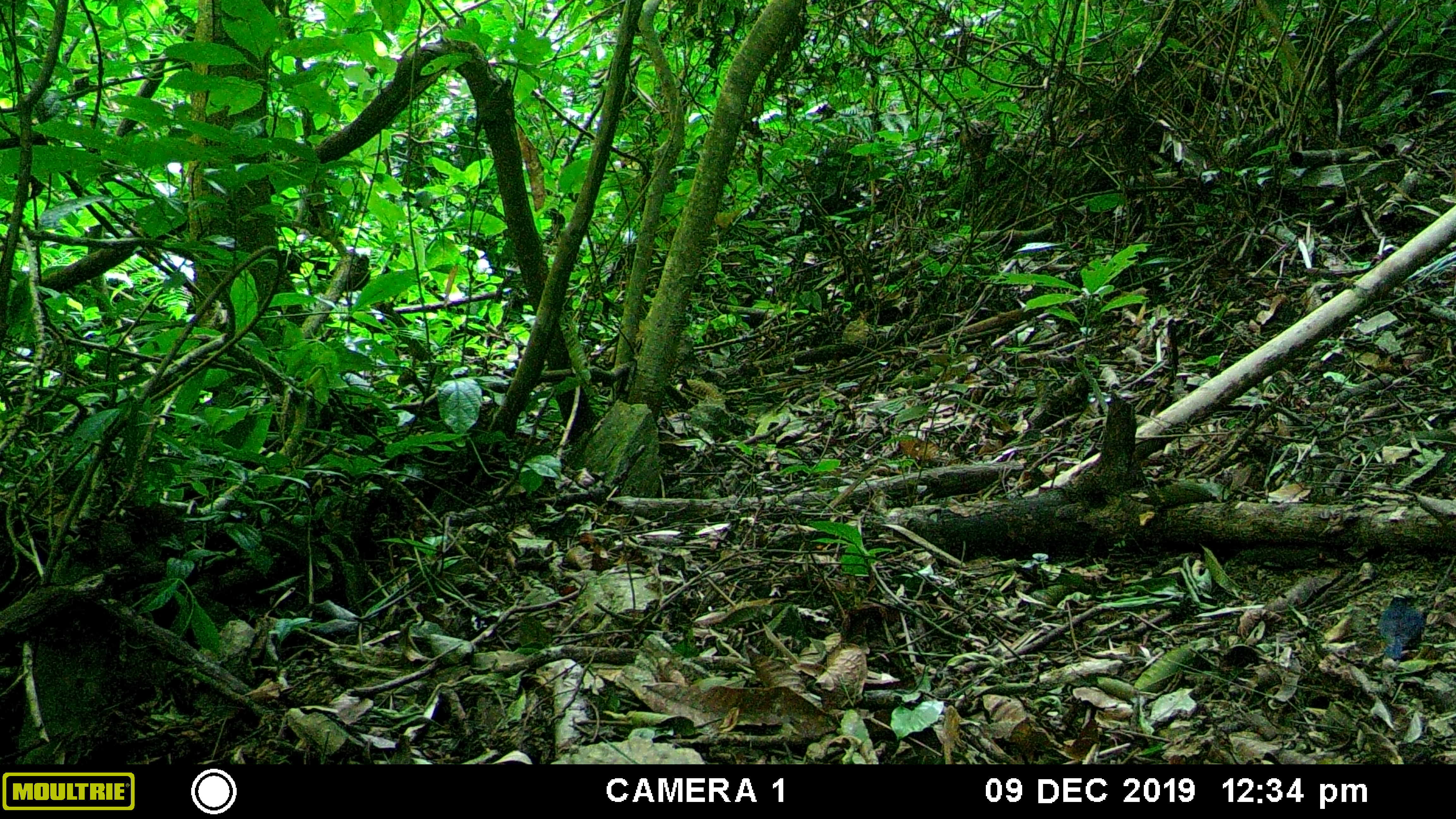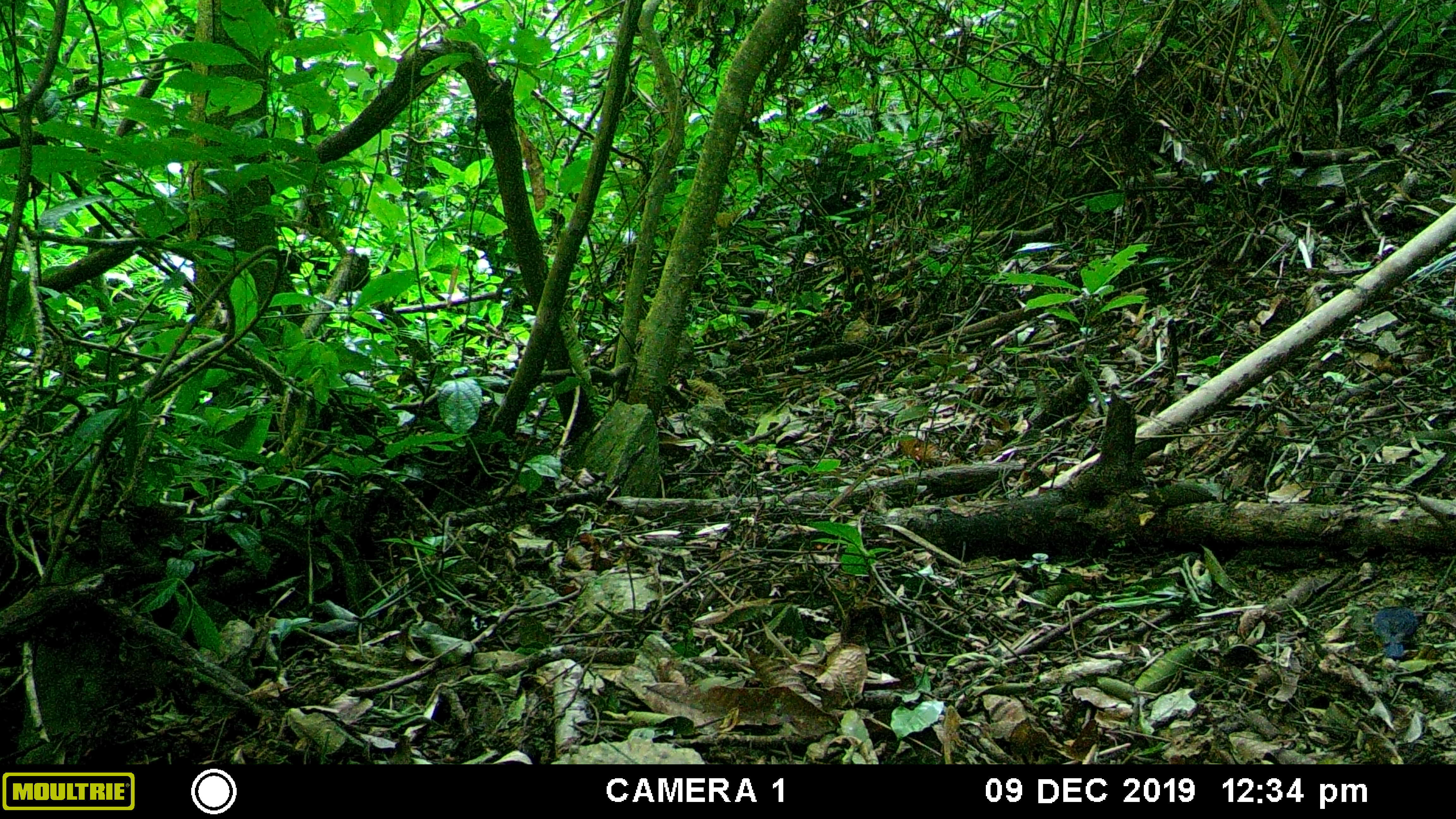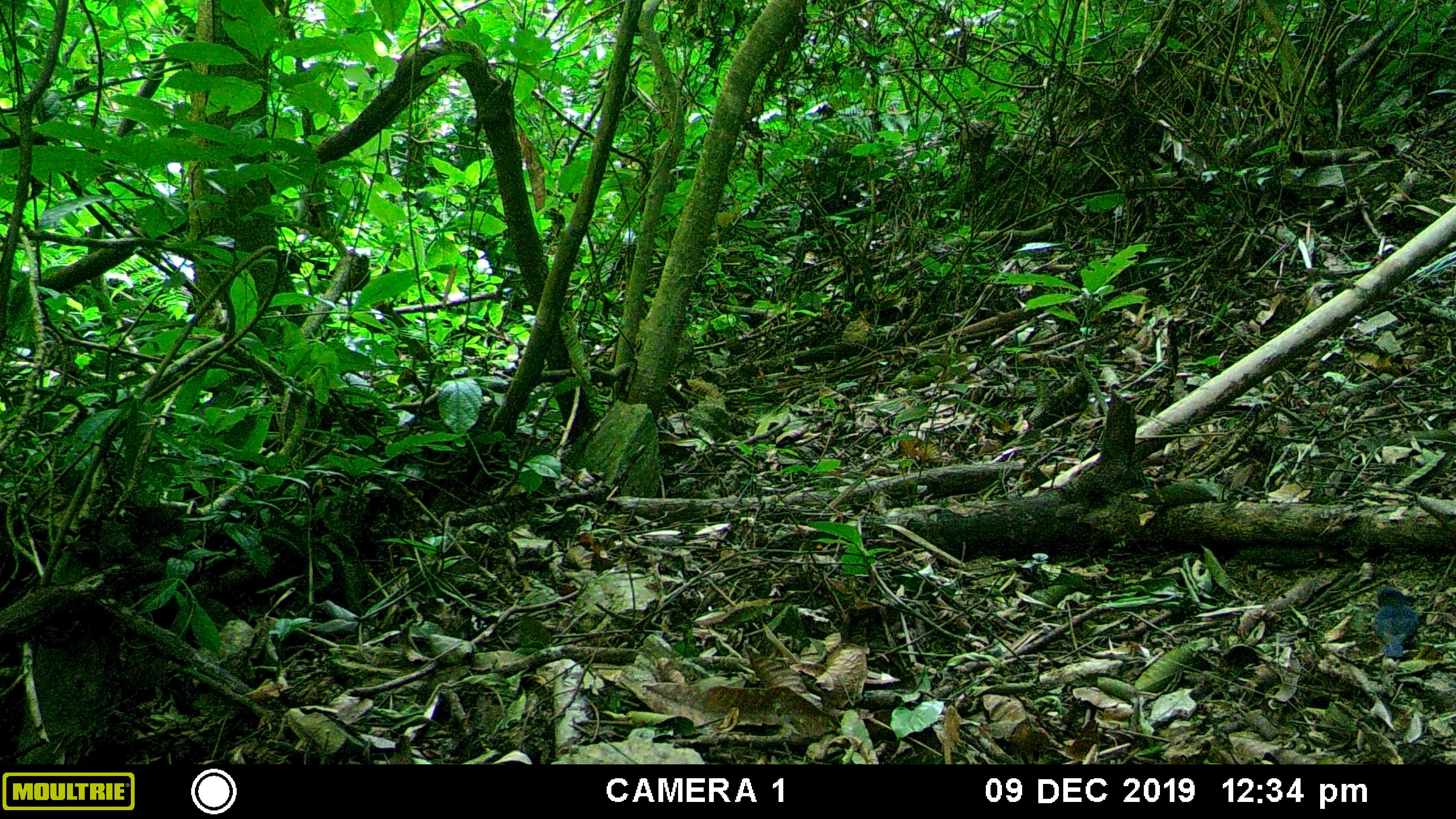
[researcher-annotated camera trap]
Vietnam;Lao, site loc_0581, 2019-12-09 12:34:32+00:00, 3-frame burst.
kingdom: Animalia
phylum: Chordata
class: Aves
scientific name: Aves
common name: bird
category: unidentified bird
Unidentified bird (bird) (Aves). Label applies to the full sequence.